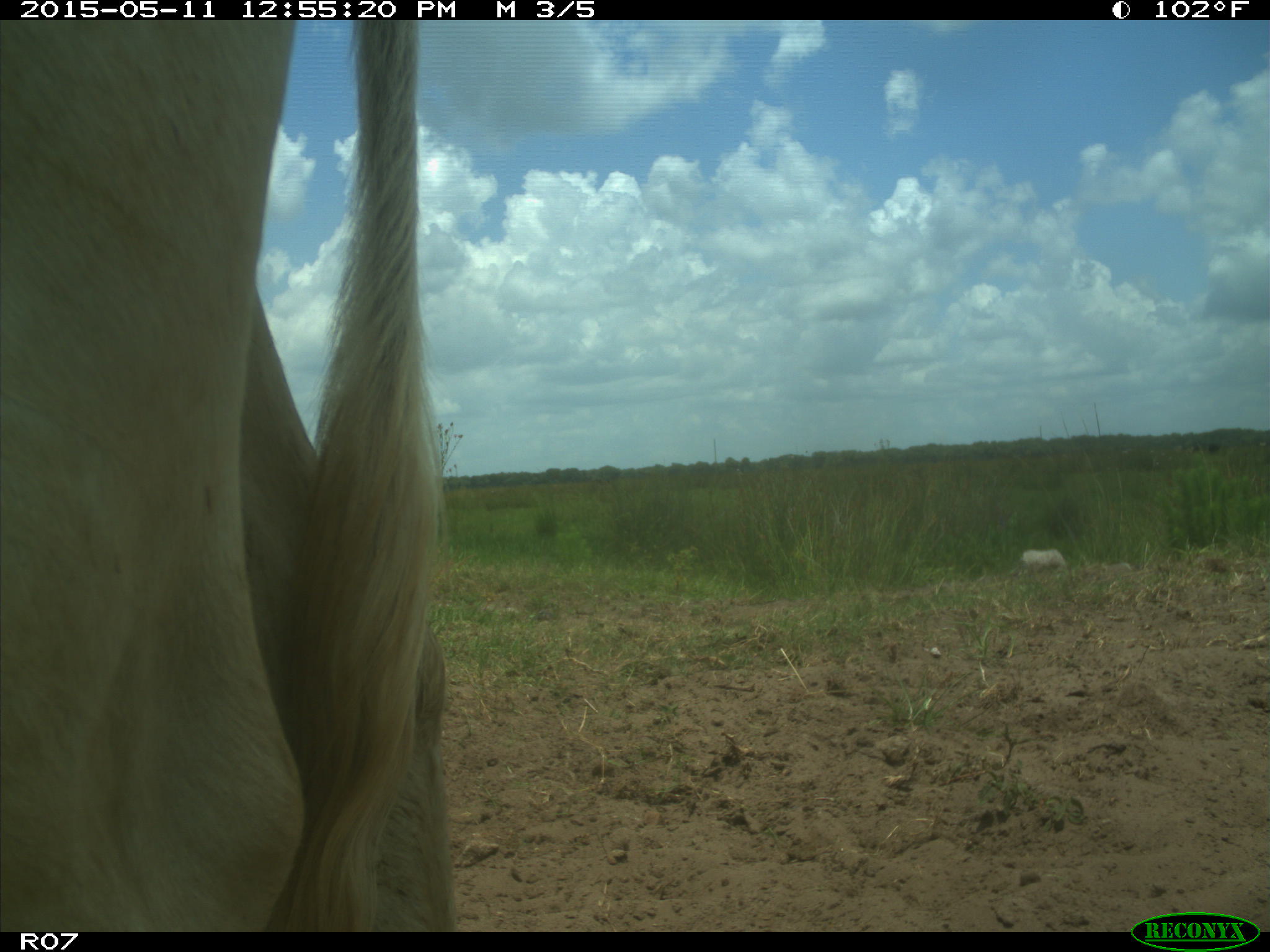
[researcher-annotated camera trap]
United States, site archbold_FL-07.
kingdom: Animalia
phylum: Chordata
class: Mammalia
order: Artiodactyla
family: Bovidae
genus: Bos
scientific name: Bos taurus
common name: domestic cow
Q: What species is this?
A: Bos taurus (domestic cow).